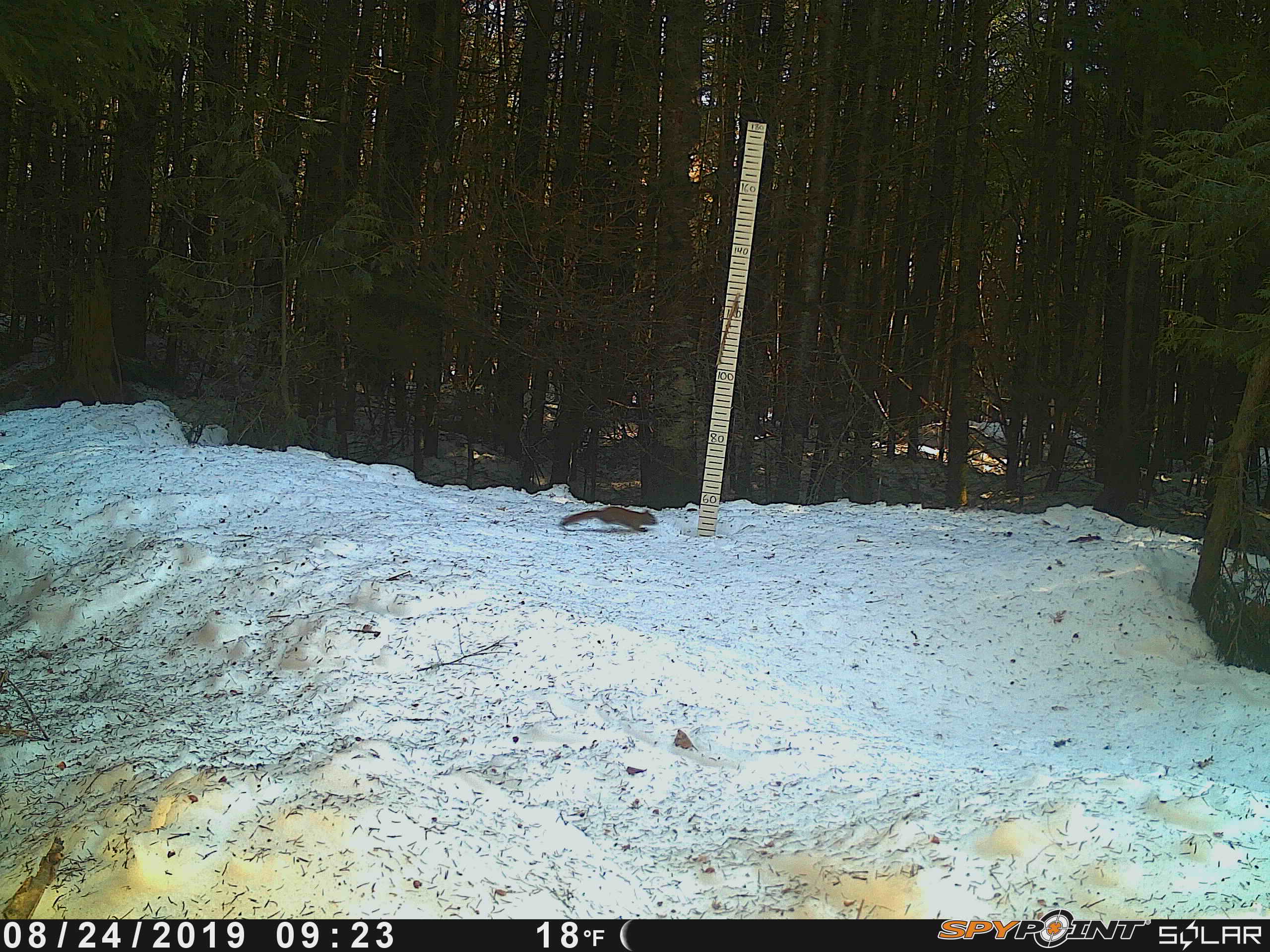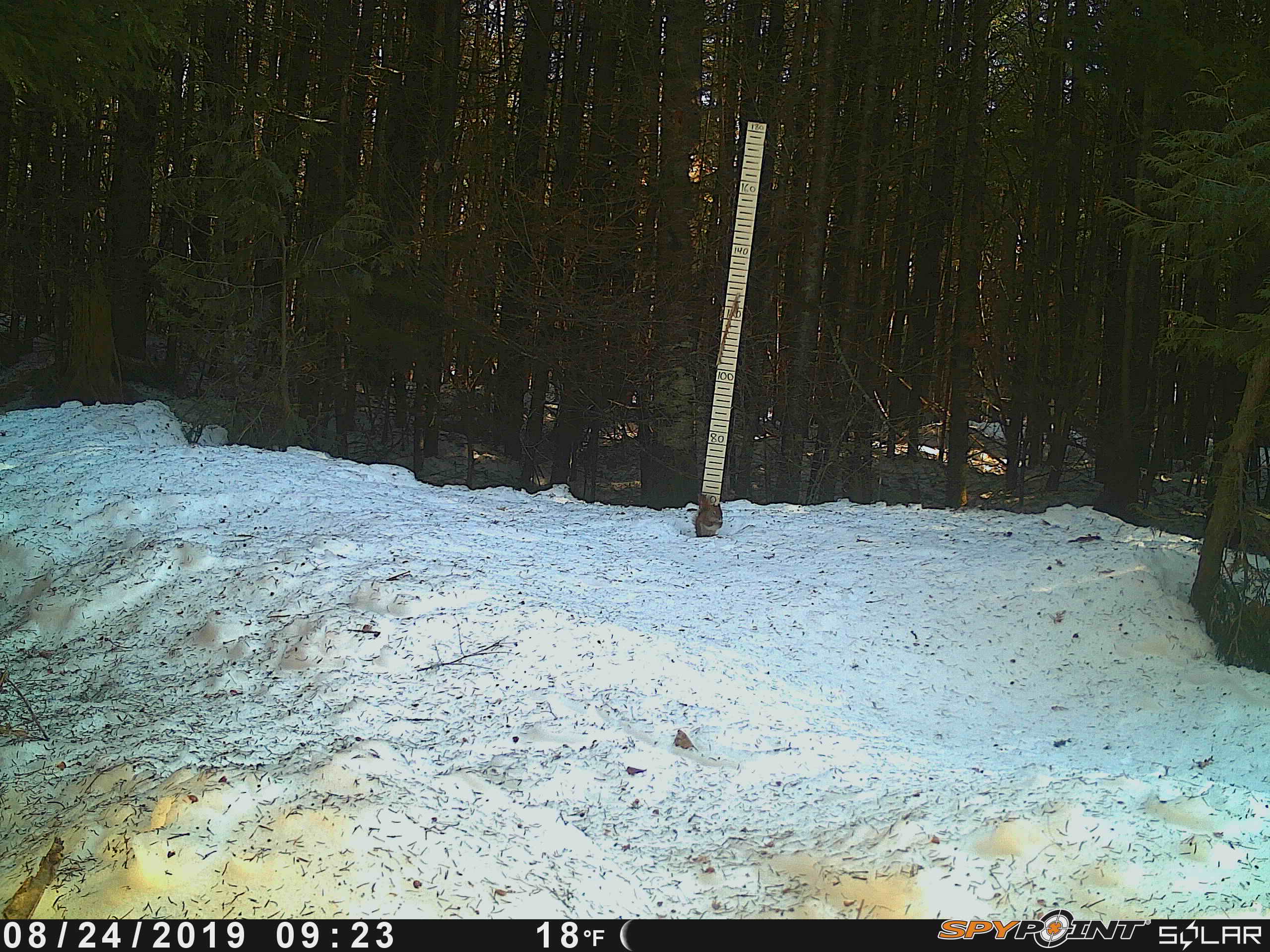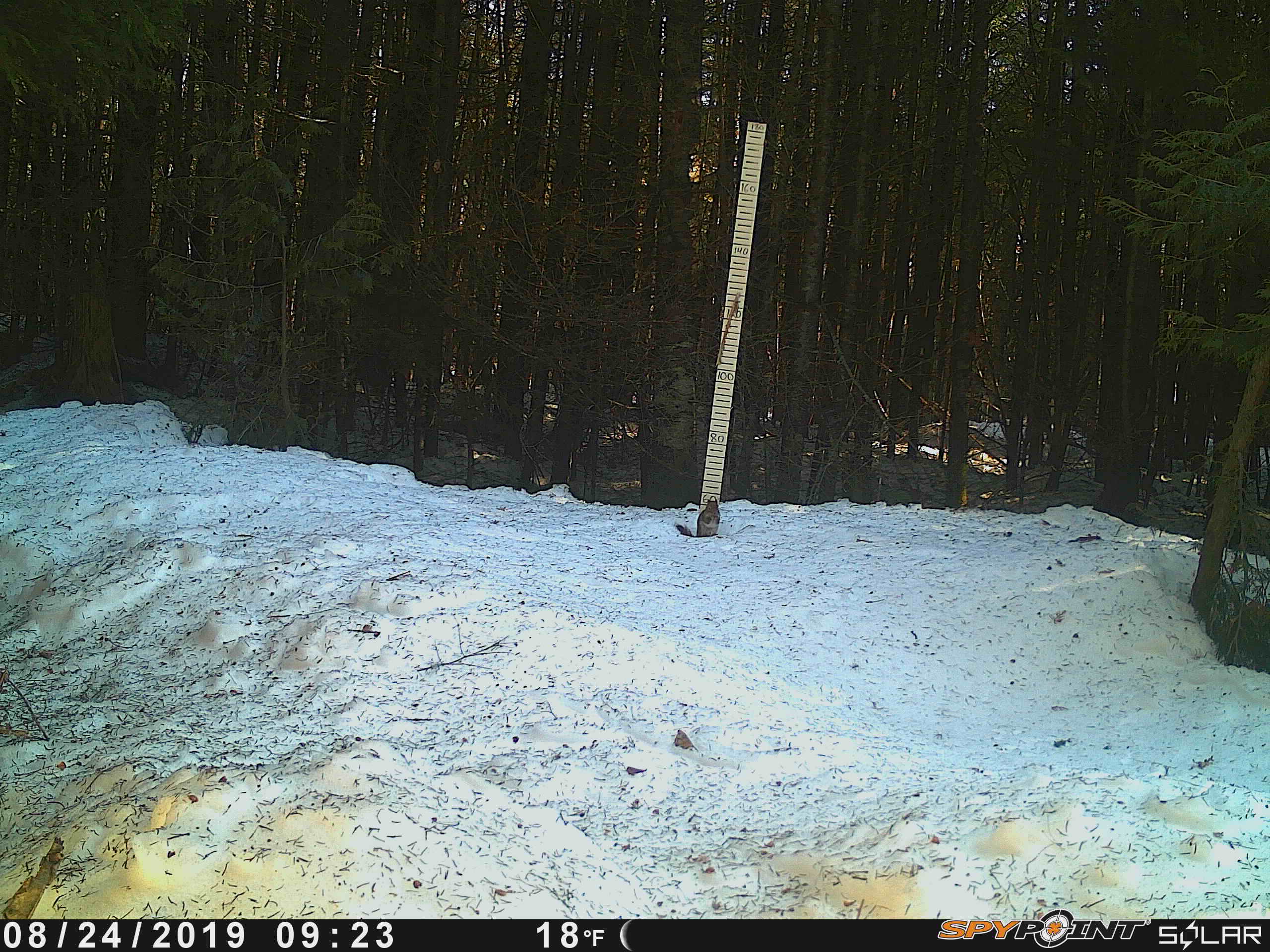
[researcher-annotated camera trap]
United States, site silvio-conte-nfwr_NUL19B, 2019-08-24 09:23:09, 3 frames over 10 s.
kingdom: Animalia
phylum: Chordata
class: Mammalia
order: Rodentia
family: Sciuridae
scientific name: Sciuridae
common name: squirrel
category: squirrel sp.